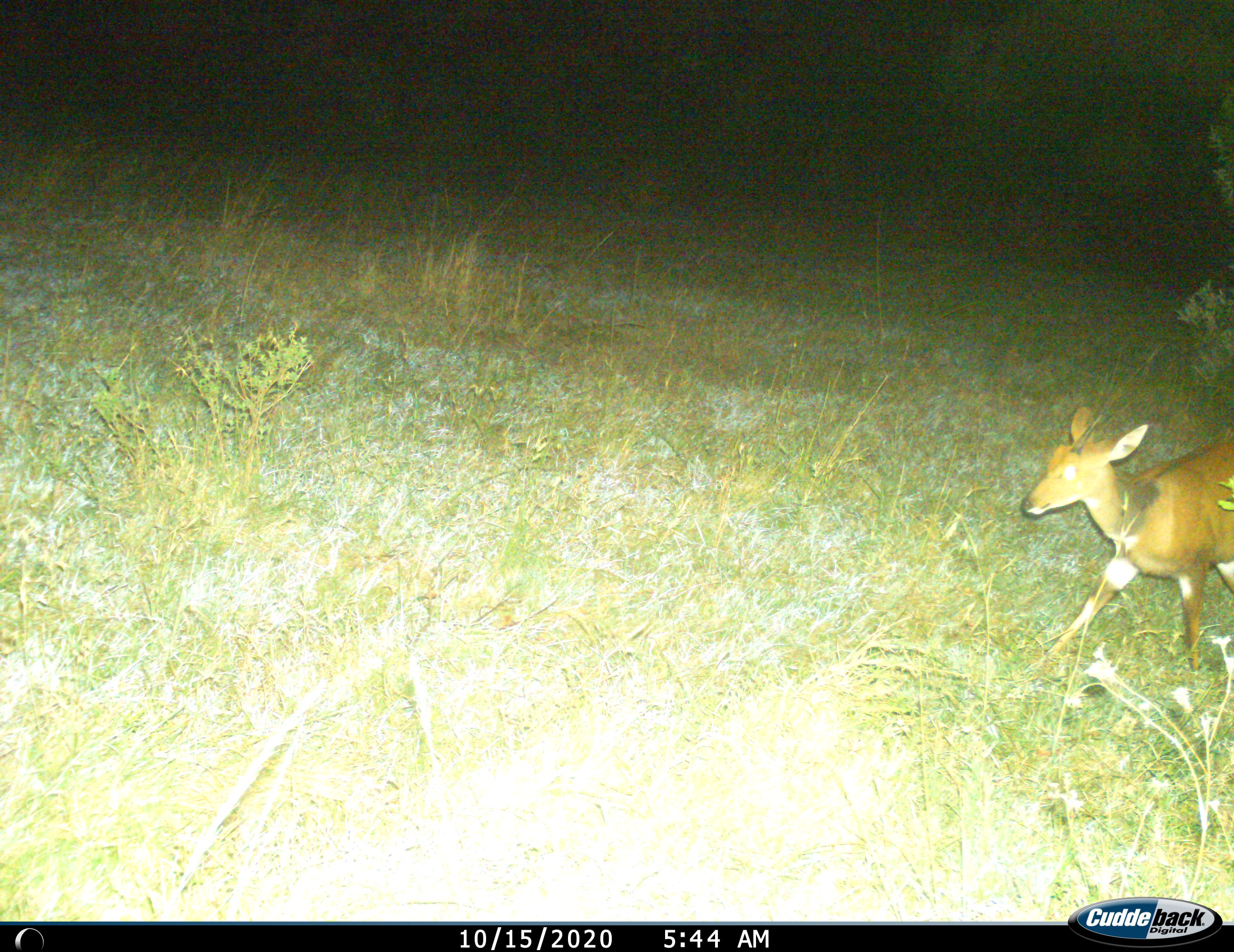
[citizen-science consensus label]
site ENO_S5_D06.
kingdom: Animalia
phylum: Chordata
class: Mammalia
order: Artiodactyla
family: Bovidae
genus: Tragelaphus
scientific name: Tragelaphus scriptus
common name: bushbuck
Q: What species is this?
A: Bushbuck (Tragelaphus scriptus).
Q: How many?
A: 1.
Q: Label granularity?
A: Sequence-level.